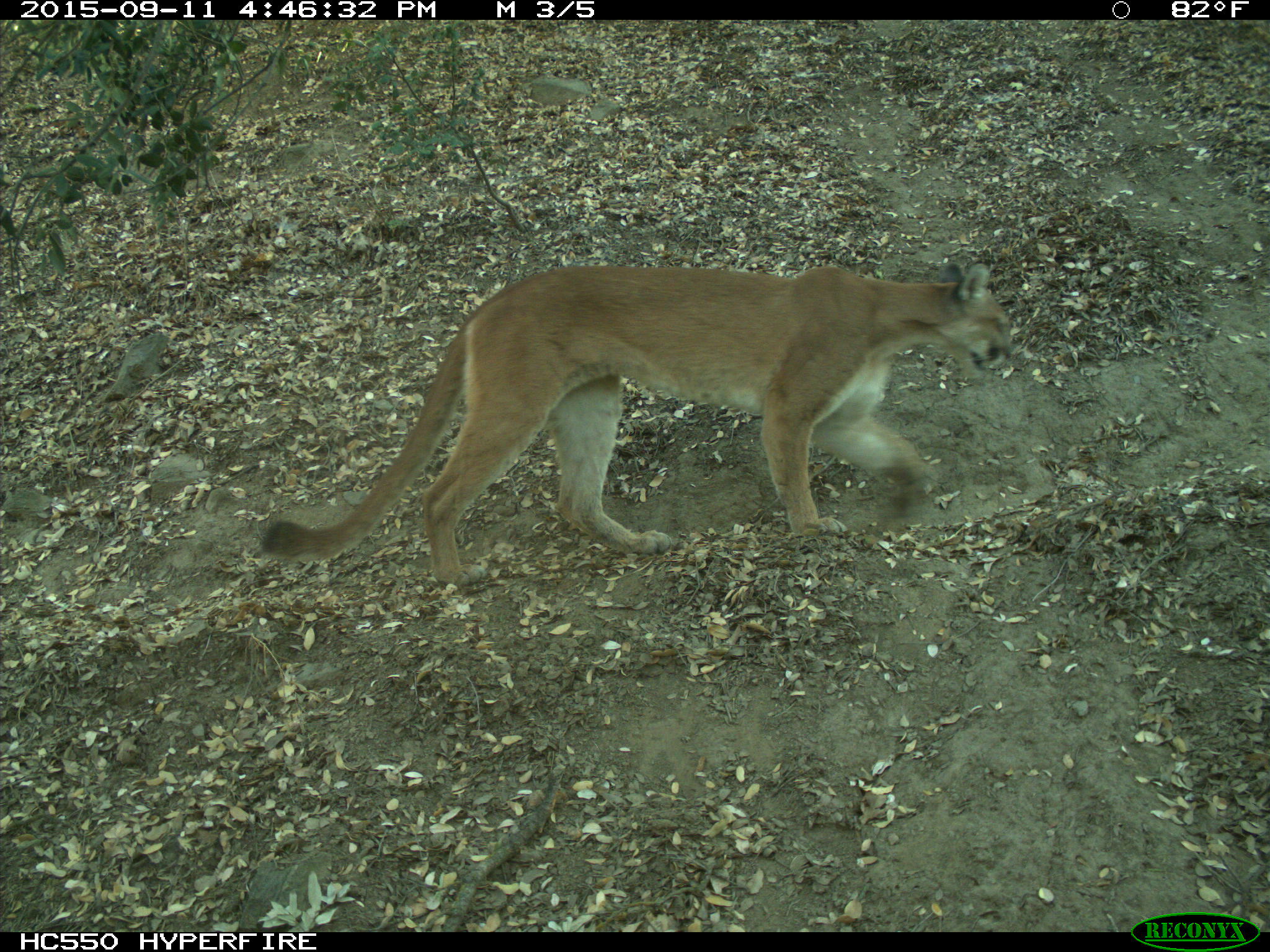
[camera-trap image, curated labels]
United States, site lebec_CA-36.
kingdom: Animalia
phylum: Chordata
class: Mammalia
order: Carnivora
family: Felidae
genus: Puma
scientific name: Puma concolor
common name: mountain lion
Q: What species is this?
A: Puma concolor (mountain lion).